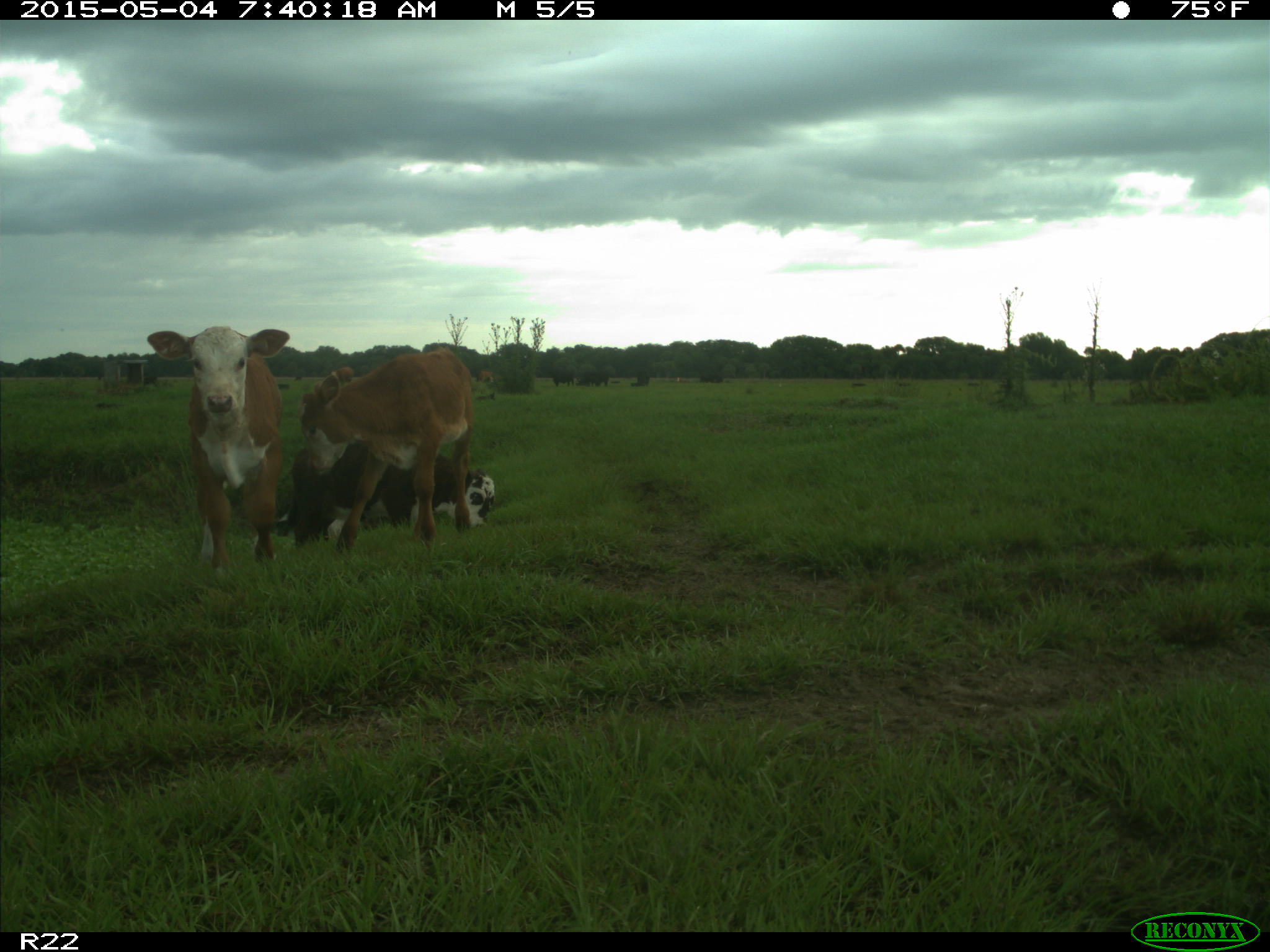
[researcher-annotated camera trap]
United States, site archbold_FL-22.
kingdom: Animalia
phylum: Chordata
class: Mammalia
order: Artiodactyla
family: Bovidae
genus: Bos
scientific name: Bos taurus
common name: domestic cow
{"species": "Bos taurus (domestic cow)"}